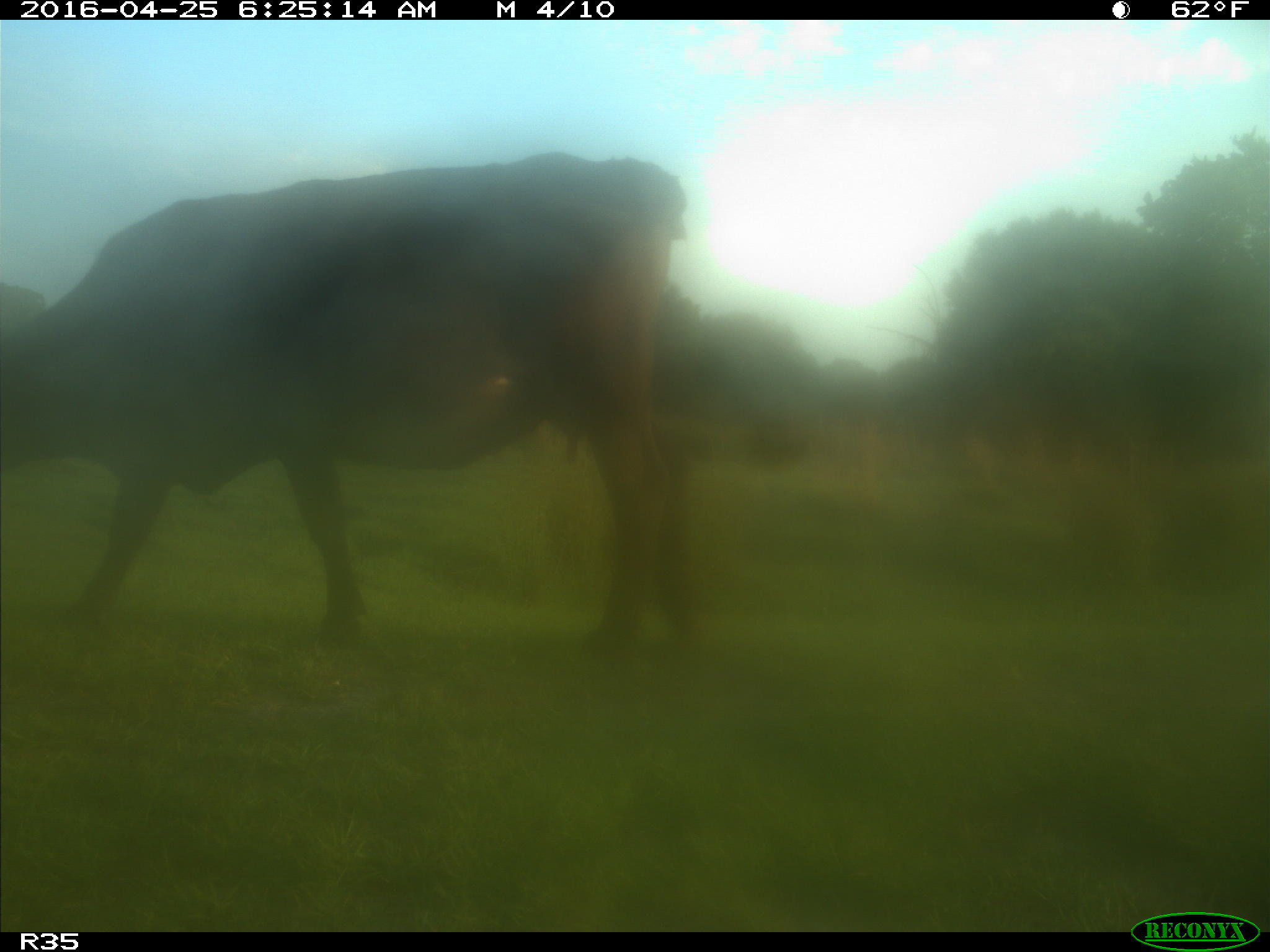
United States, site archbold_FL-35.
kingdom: Animalia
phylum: Chordata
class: Mammalia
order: Artiodactyla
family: Bovidae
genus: Bos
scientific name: Bos taurus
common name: domestic cow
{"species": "Bos taurus (domestic cow)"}